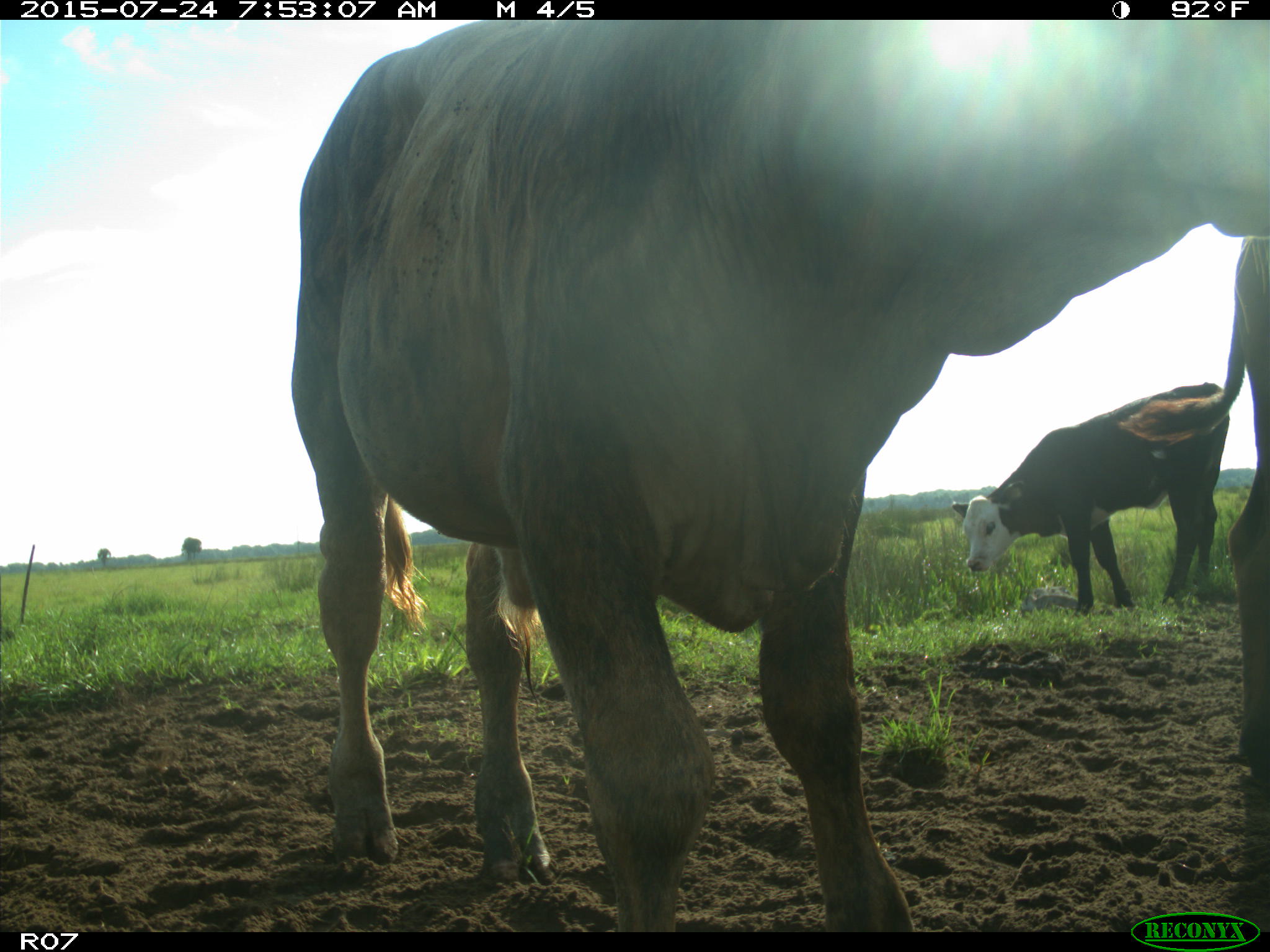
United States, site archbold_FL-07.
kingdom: Animalia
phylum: Chordata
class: Mammalia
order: Artiodactyla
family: Bovidae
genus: Bos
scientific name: Bos taurus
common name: domestic cow